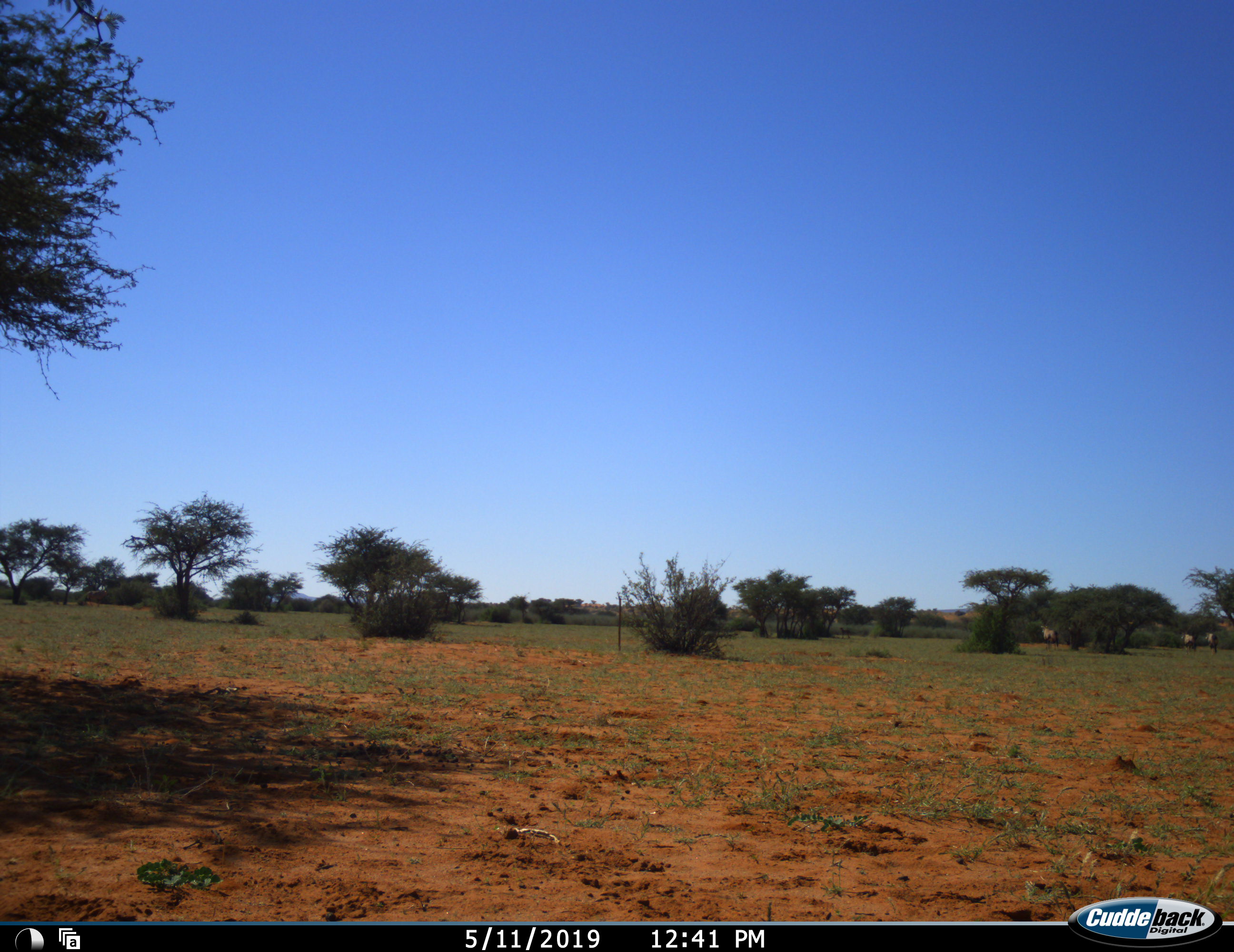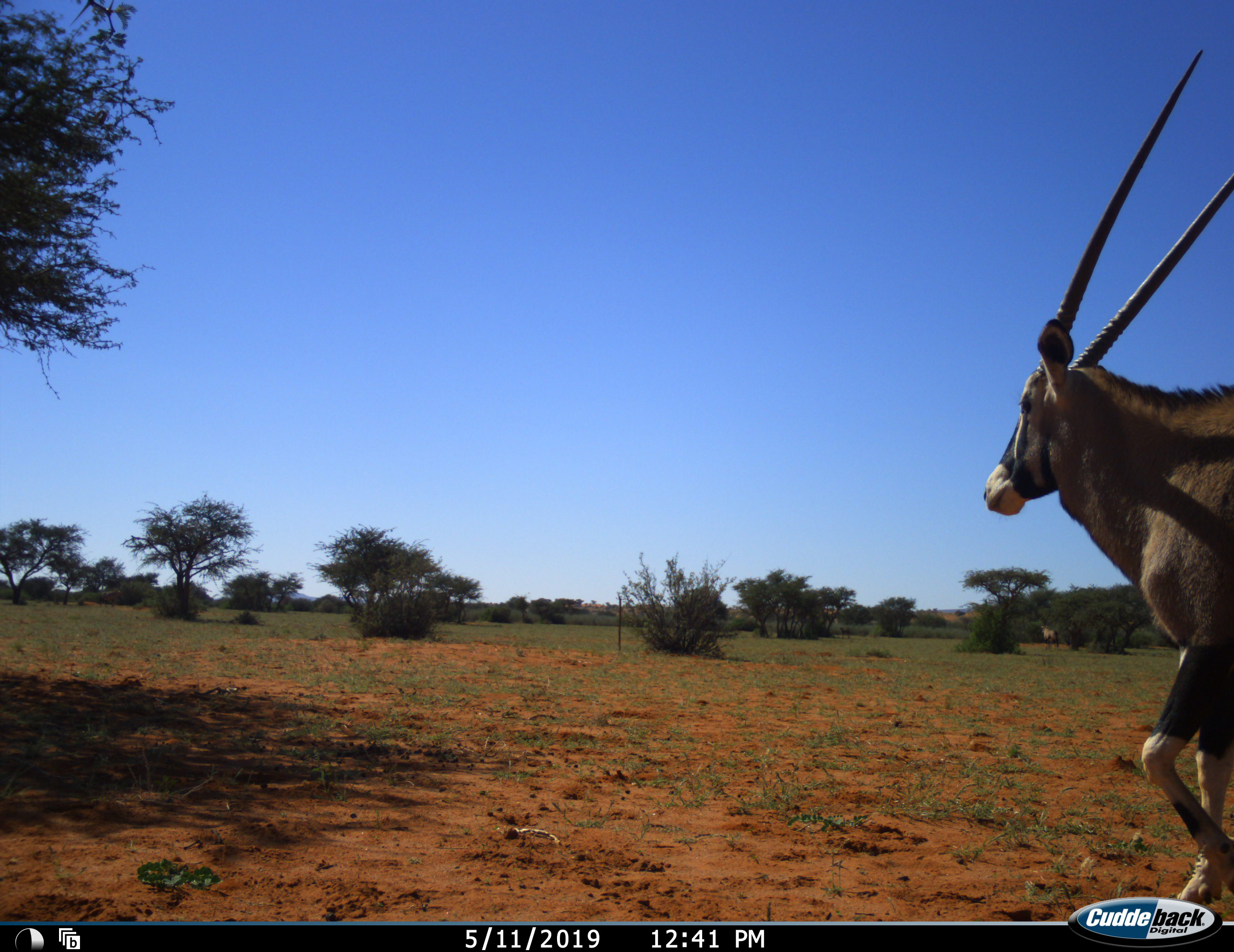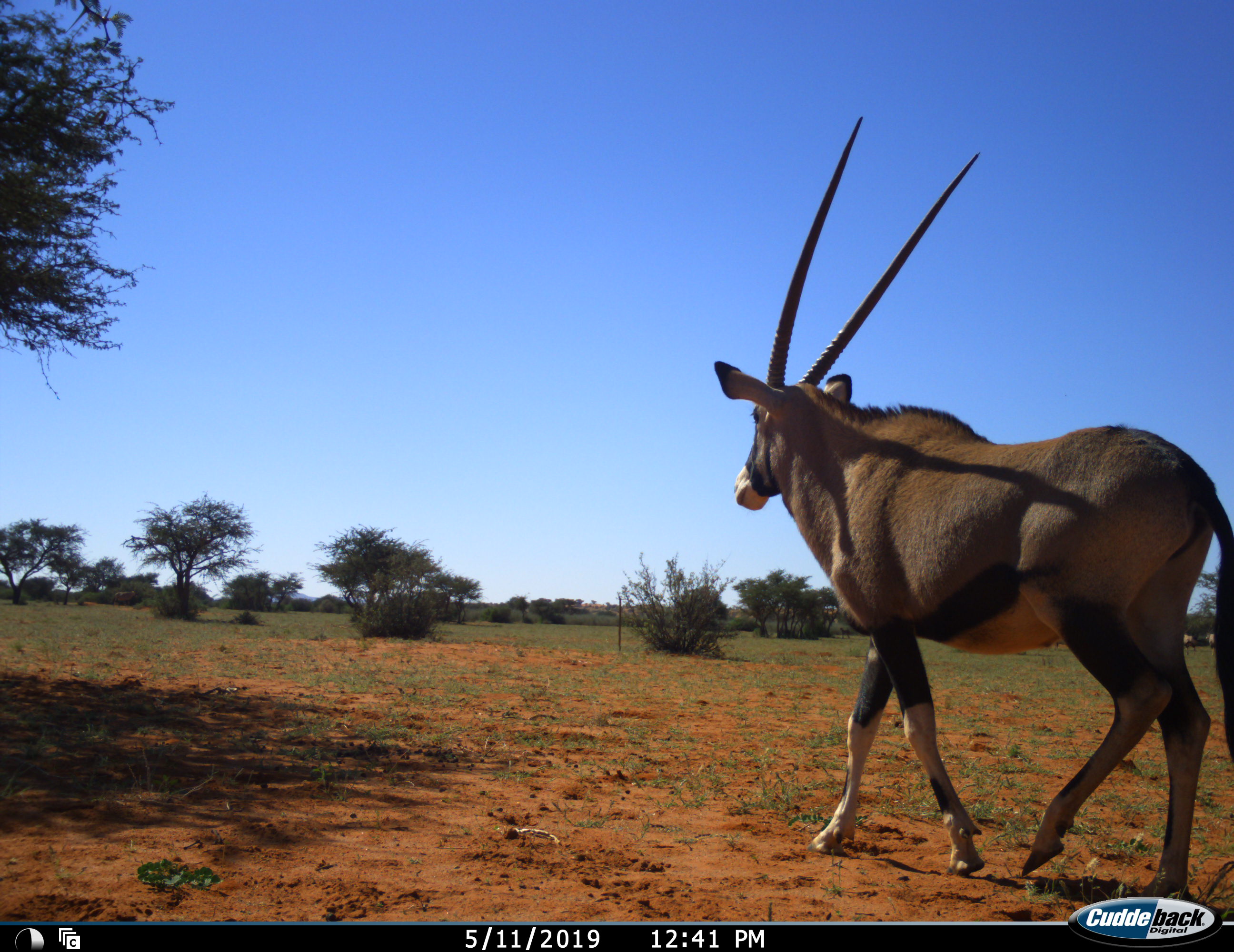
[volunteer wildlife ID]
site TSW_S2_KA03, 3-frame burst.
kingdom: Animalia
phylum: Chordata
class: Mammalia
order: Artiodactyla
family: Bovidae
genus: Oryx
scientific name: Oryx gazella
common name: gemsbok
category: oryx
Oryx (gemsbok) (Oryx gazella), count 1. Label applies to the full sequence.